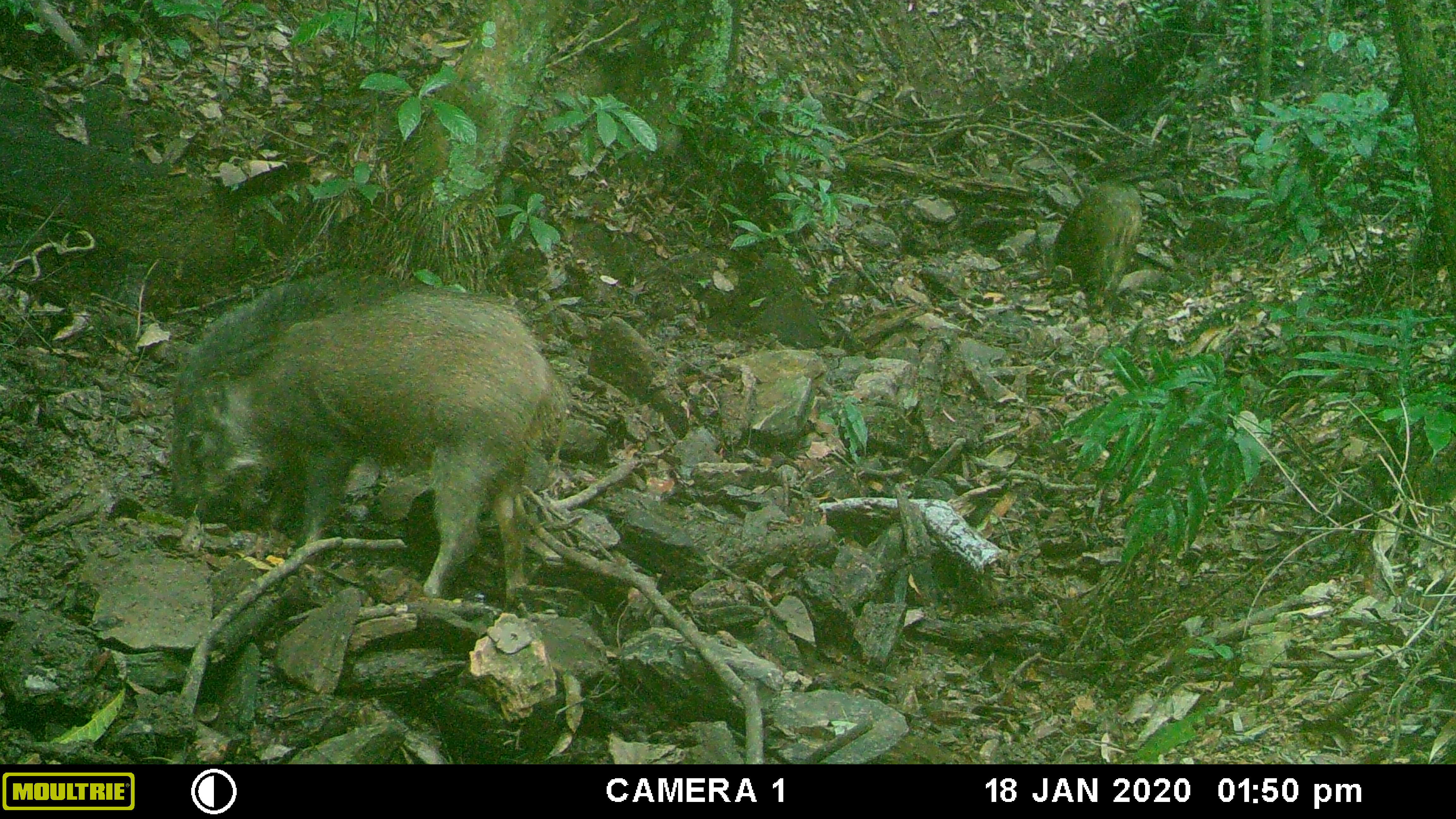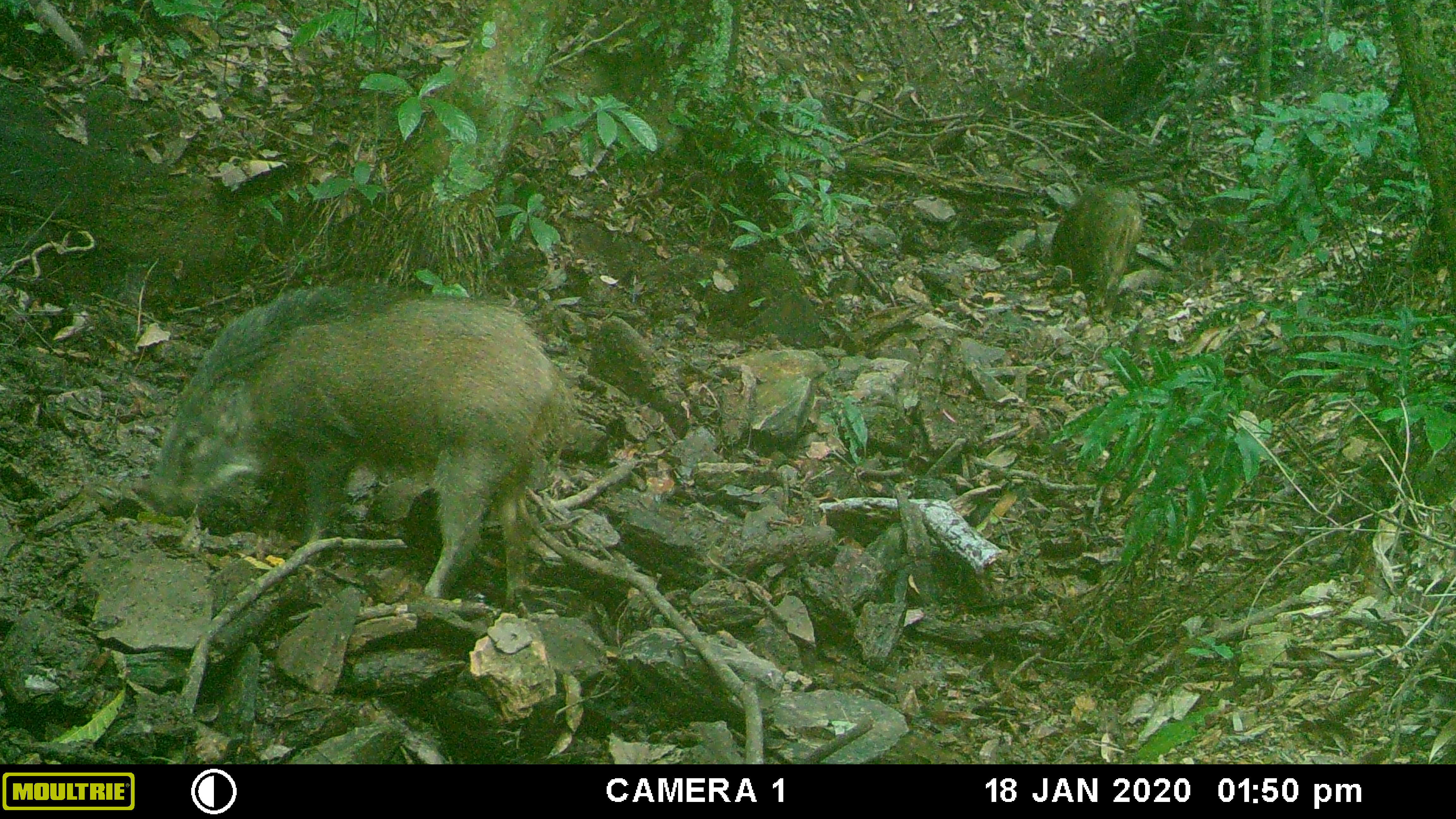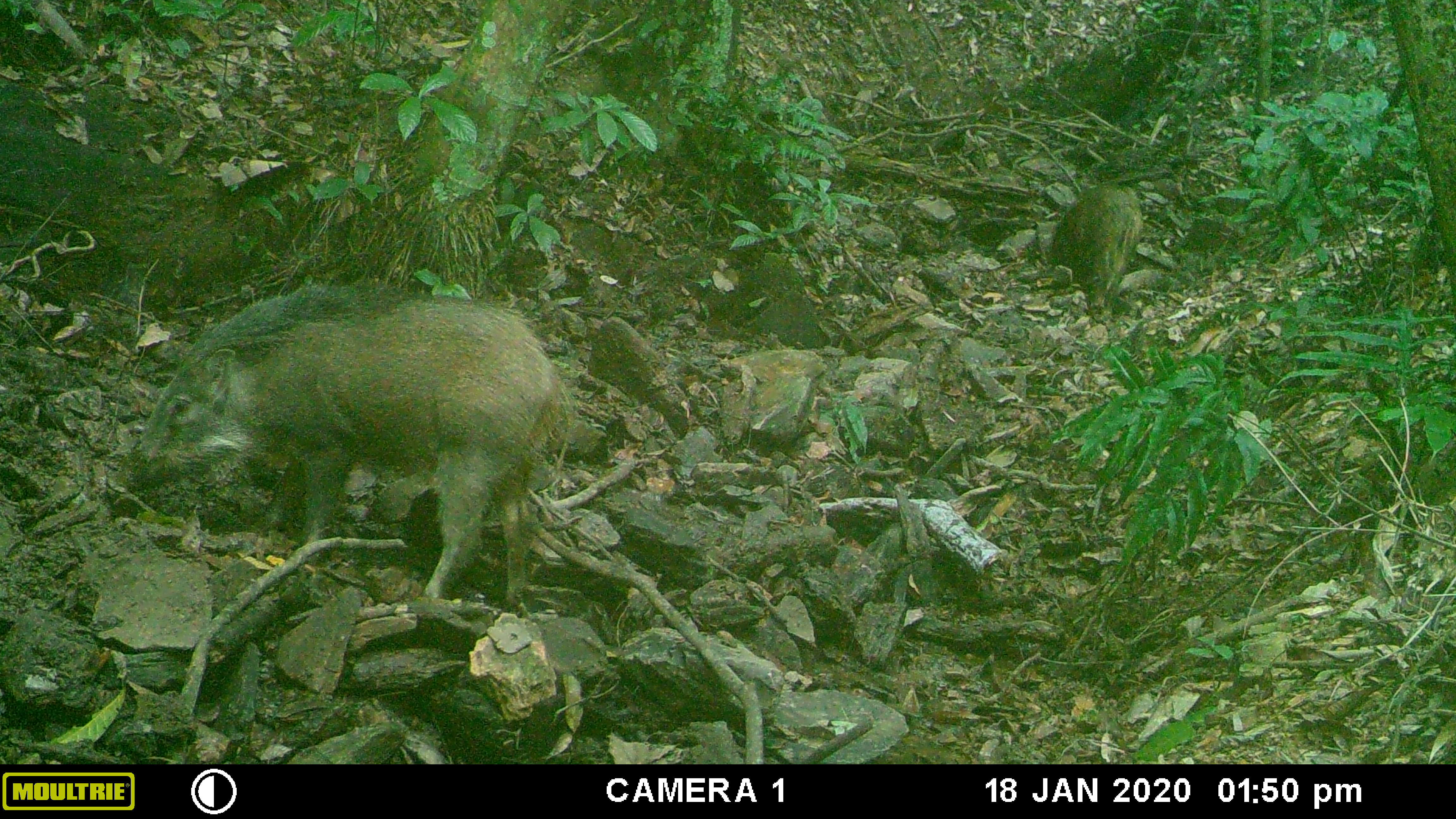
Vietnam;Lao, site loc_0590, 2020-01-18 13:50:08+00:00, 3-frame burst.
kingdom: Animalia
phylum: Chordata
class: Mammalia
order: Artiodactyla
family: Suidae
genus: Sus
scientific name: Sus scrofa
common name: eurasian wild pig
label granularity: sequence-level